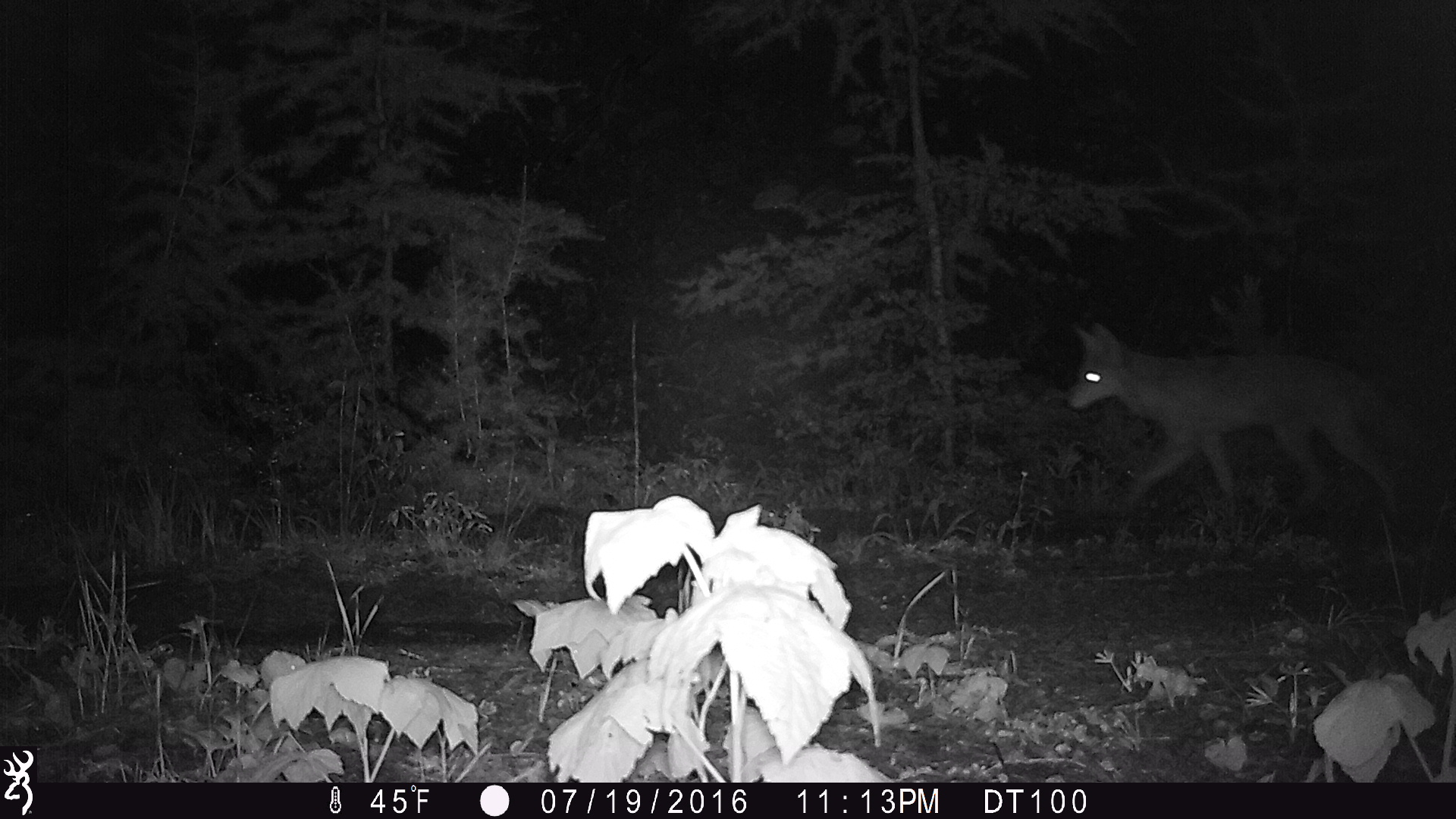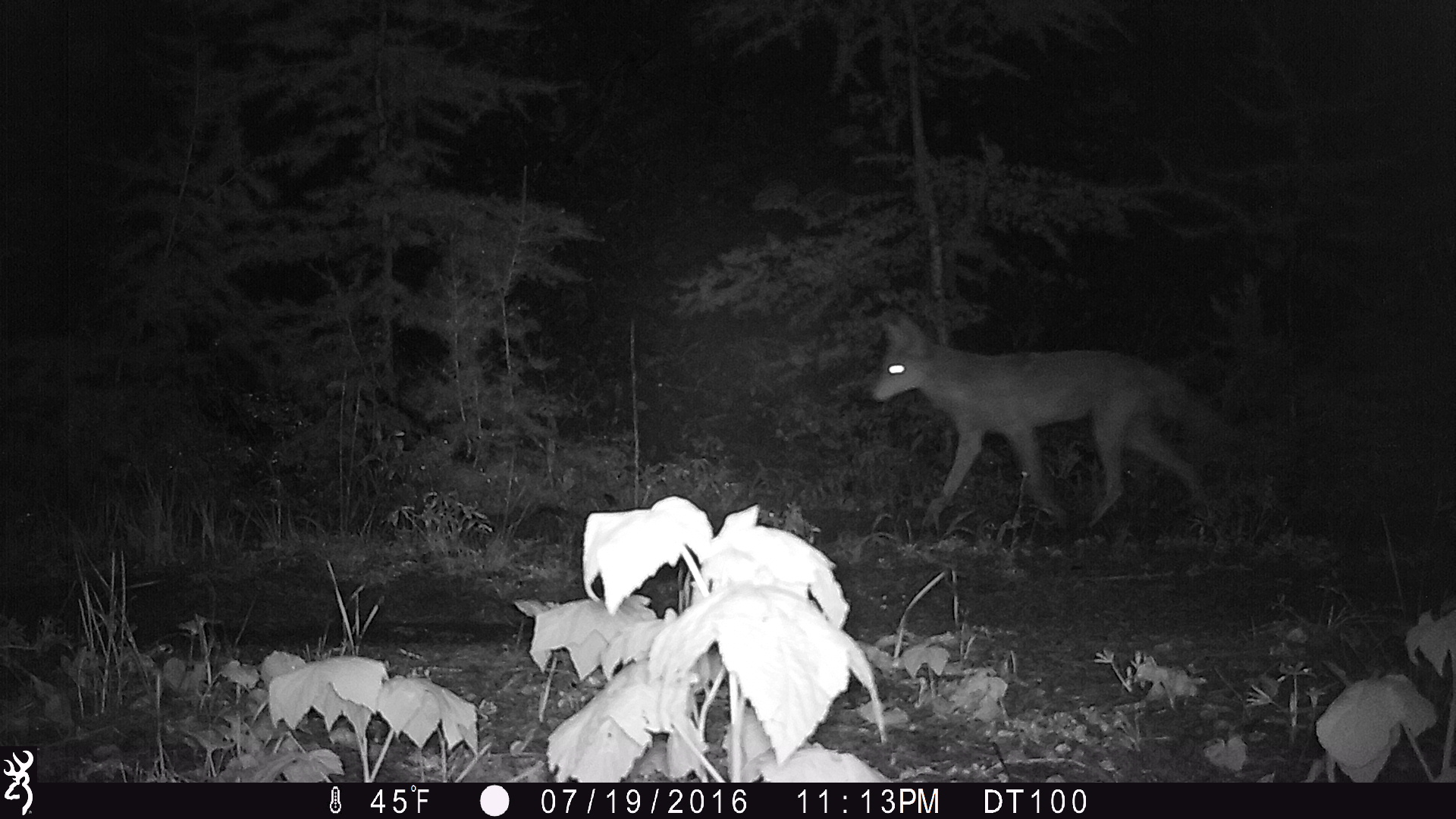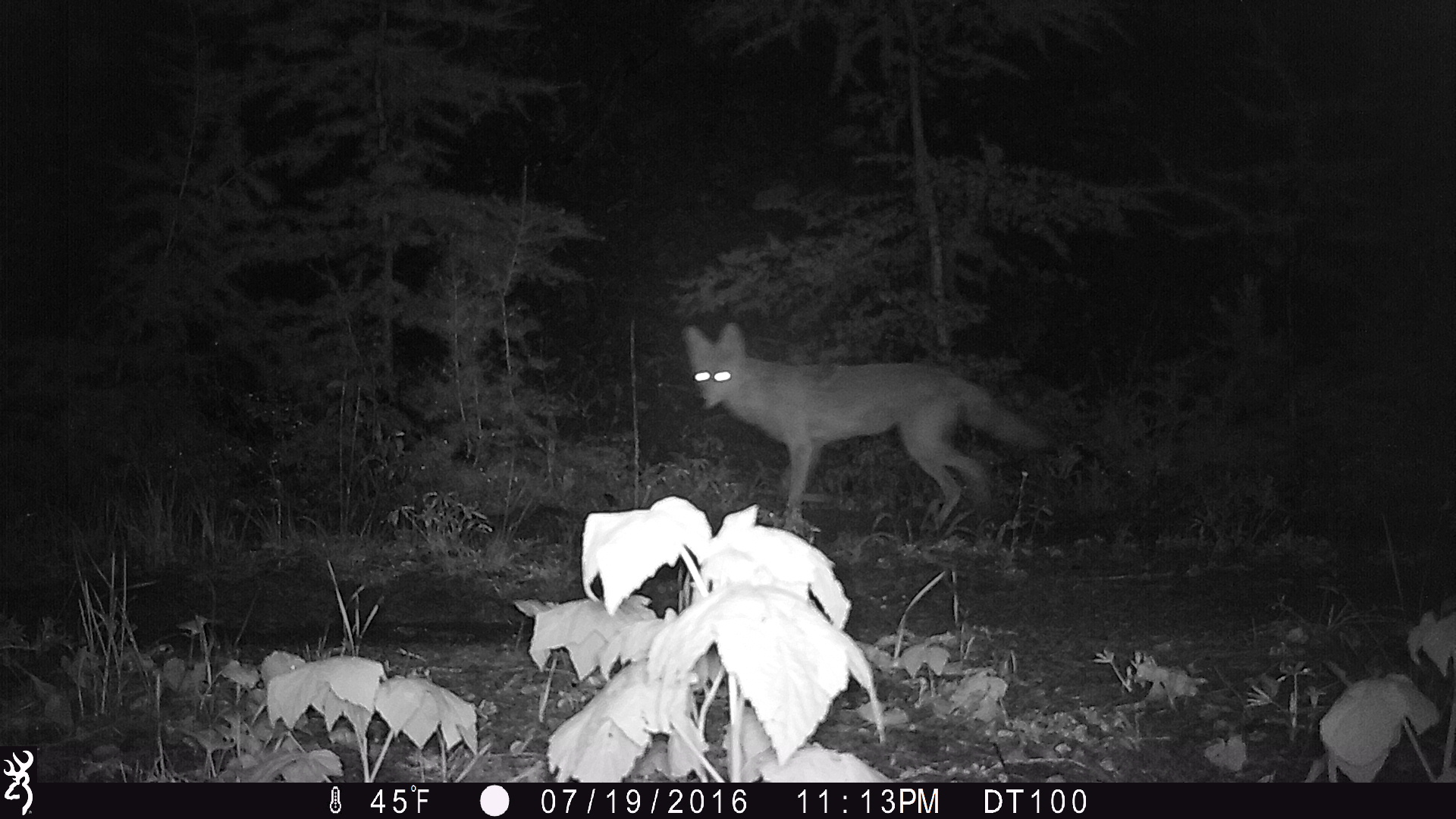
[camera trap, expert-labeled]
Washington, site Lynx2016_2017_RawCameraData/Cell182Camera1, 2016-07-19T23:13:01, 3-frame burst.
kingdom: Animalia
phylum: Chordata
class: Mammalia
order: Carnivora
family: Canidae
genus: Canis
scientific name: Canis latrans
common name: coyote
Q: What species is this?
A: Canis latrans (coyote).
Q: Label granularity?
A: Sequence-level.